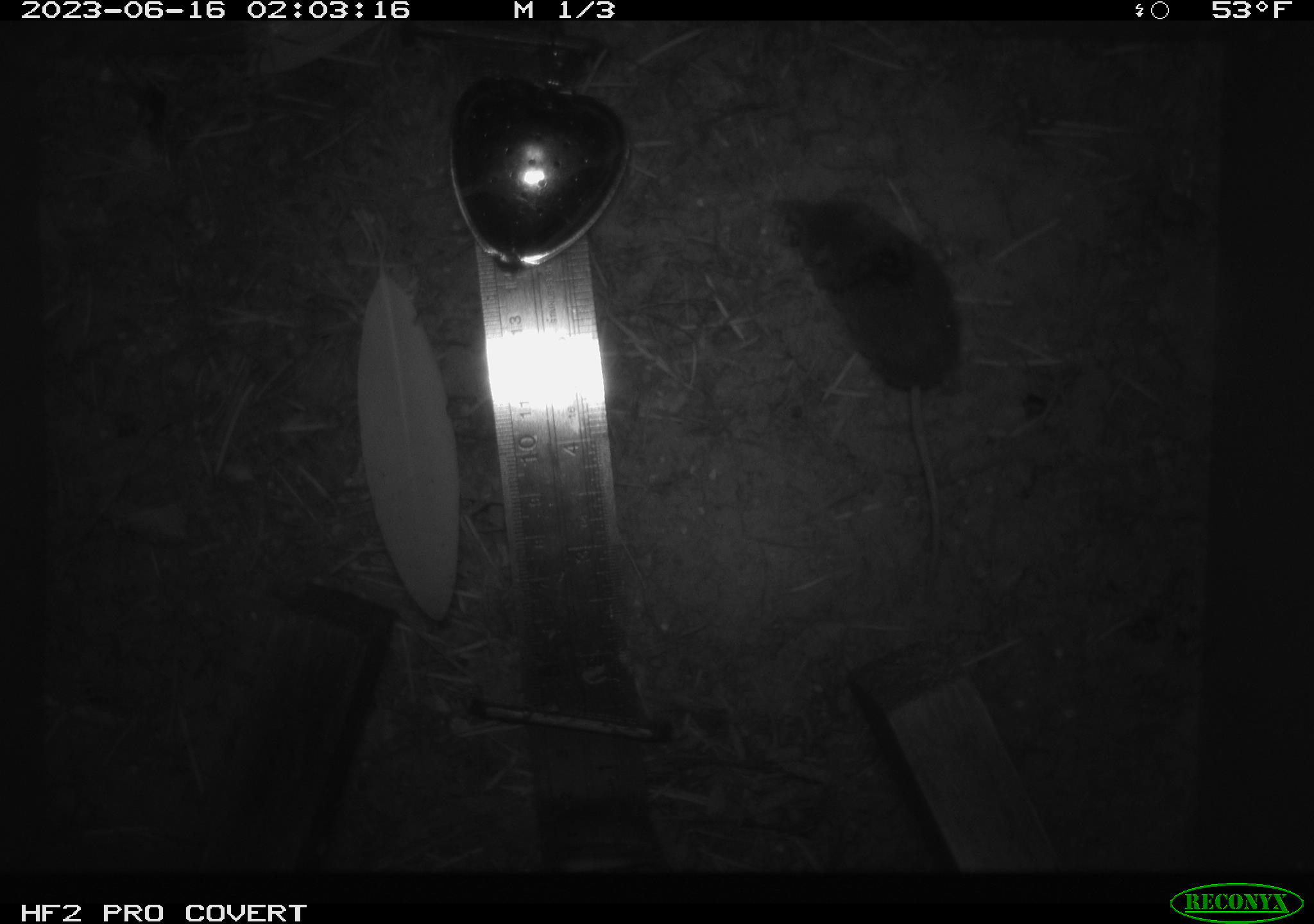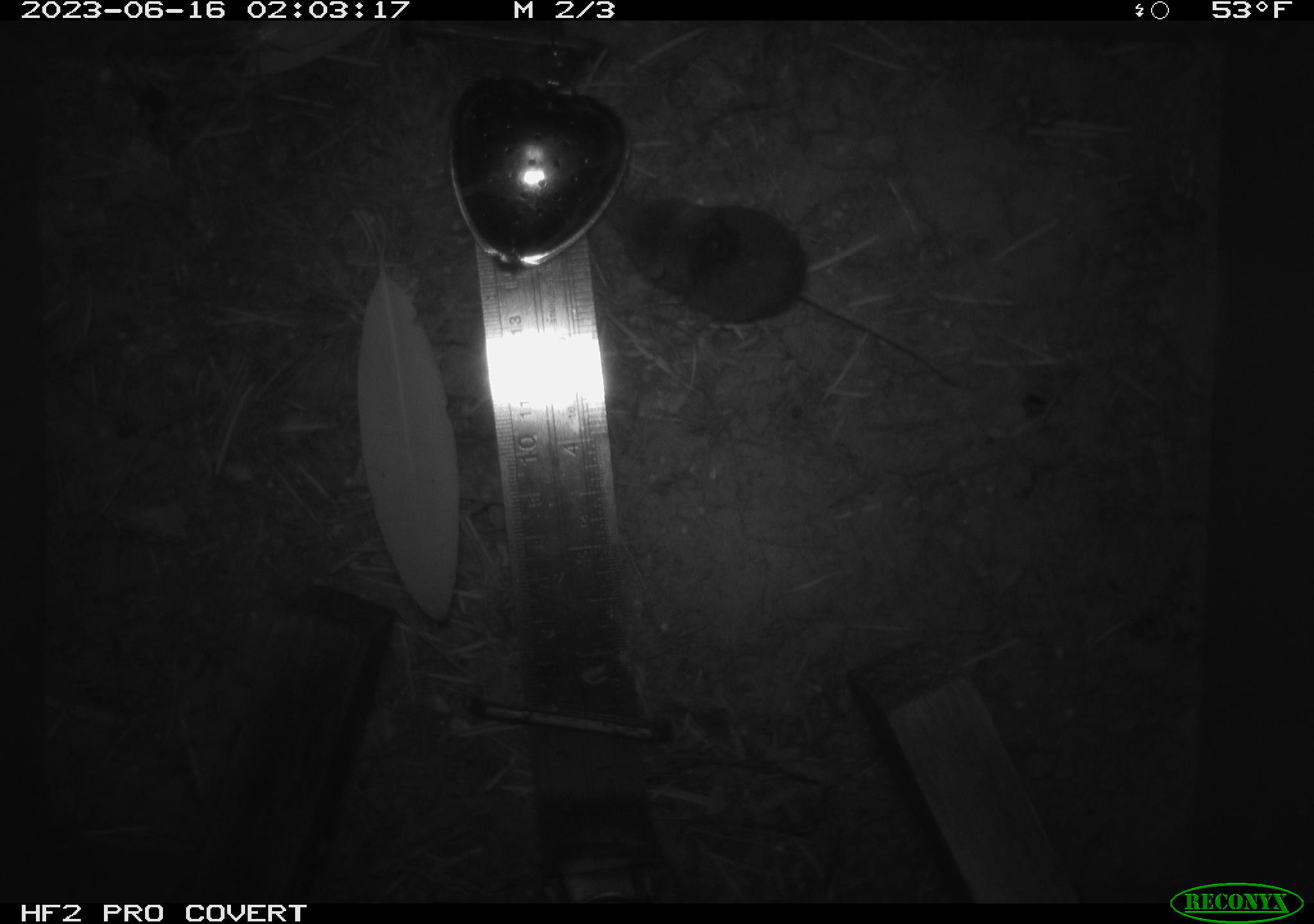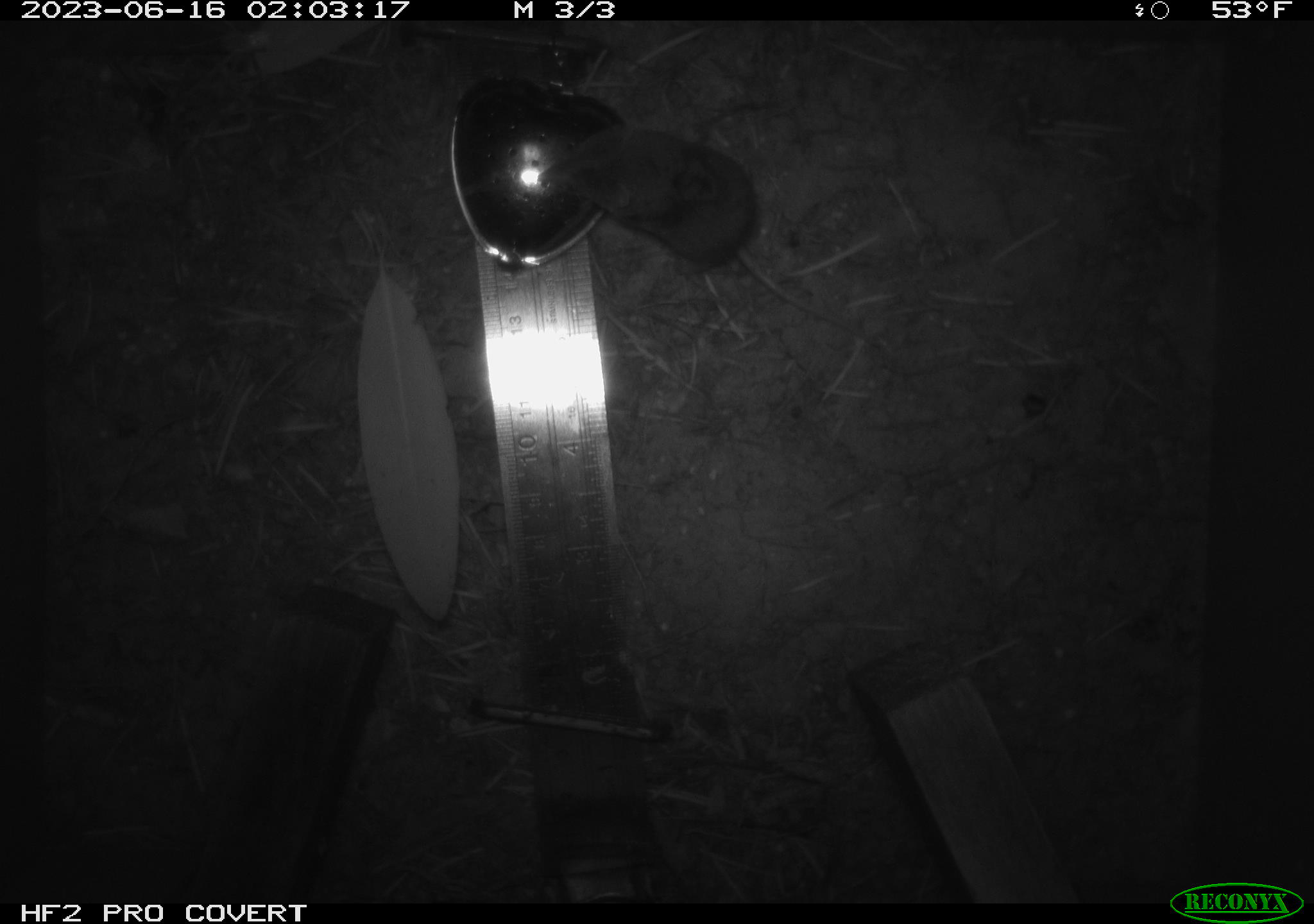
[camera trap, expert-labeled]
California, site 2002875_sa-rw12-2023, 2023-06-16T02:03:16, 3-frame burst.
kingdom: Animalia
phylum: Chordata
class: Mammalia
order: Eulipotyphla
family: Soricidae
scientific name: Soricidae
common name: shrews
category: soricidae family